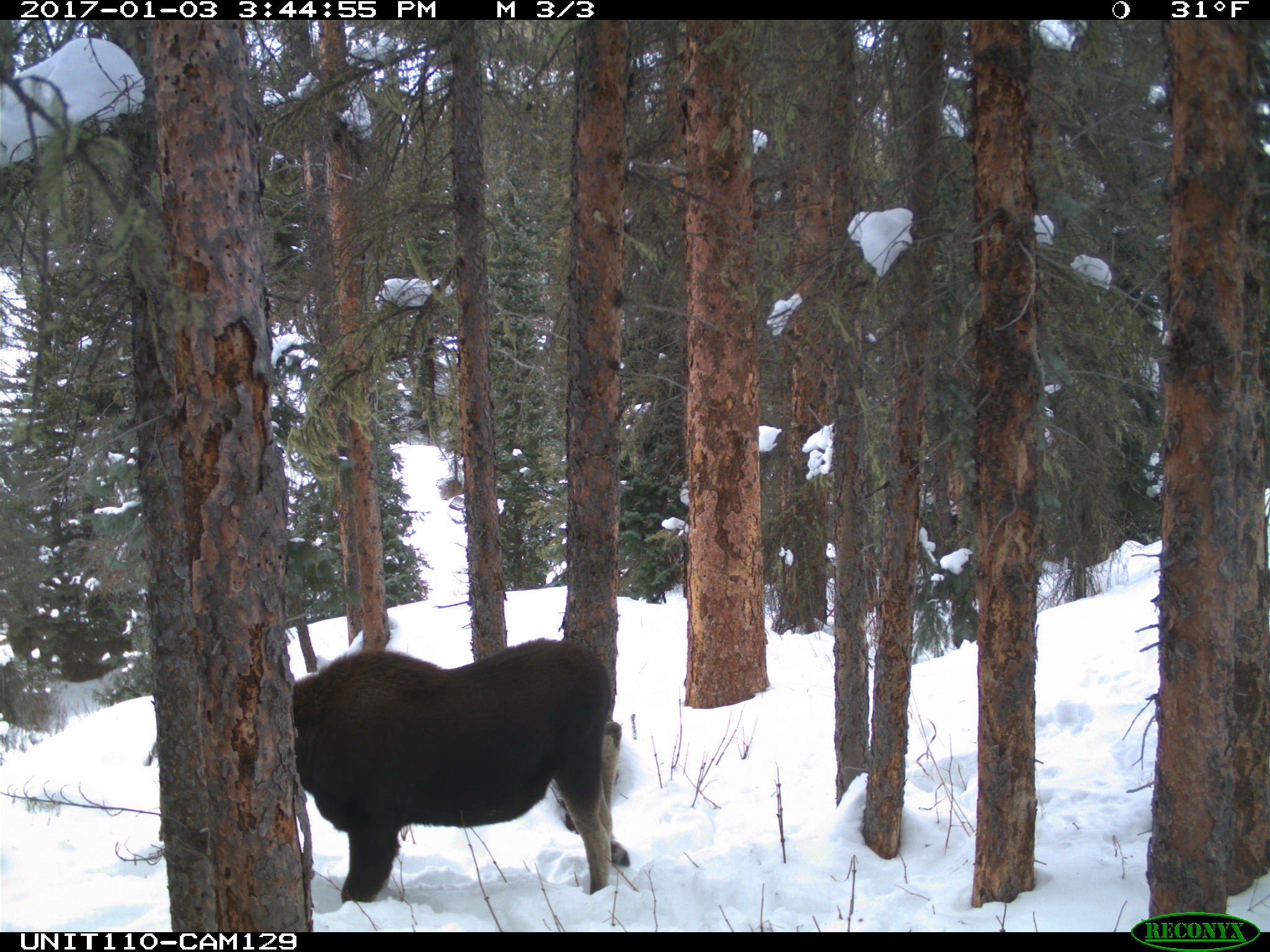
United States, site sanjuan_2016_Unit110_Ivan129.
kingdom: Animalia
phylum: Chordata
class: Mammalia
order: Artiodactyla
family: Cervidae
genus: Alces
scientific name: Alces alces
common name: moose